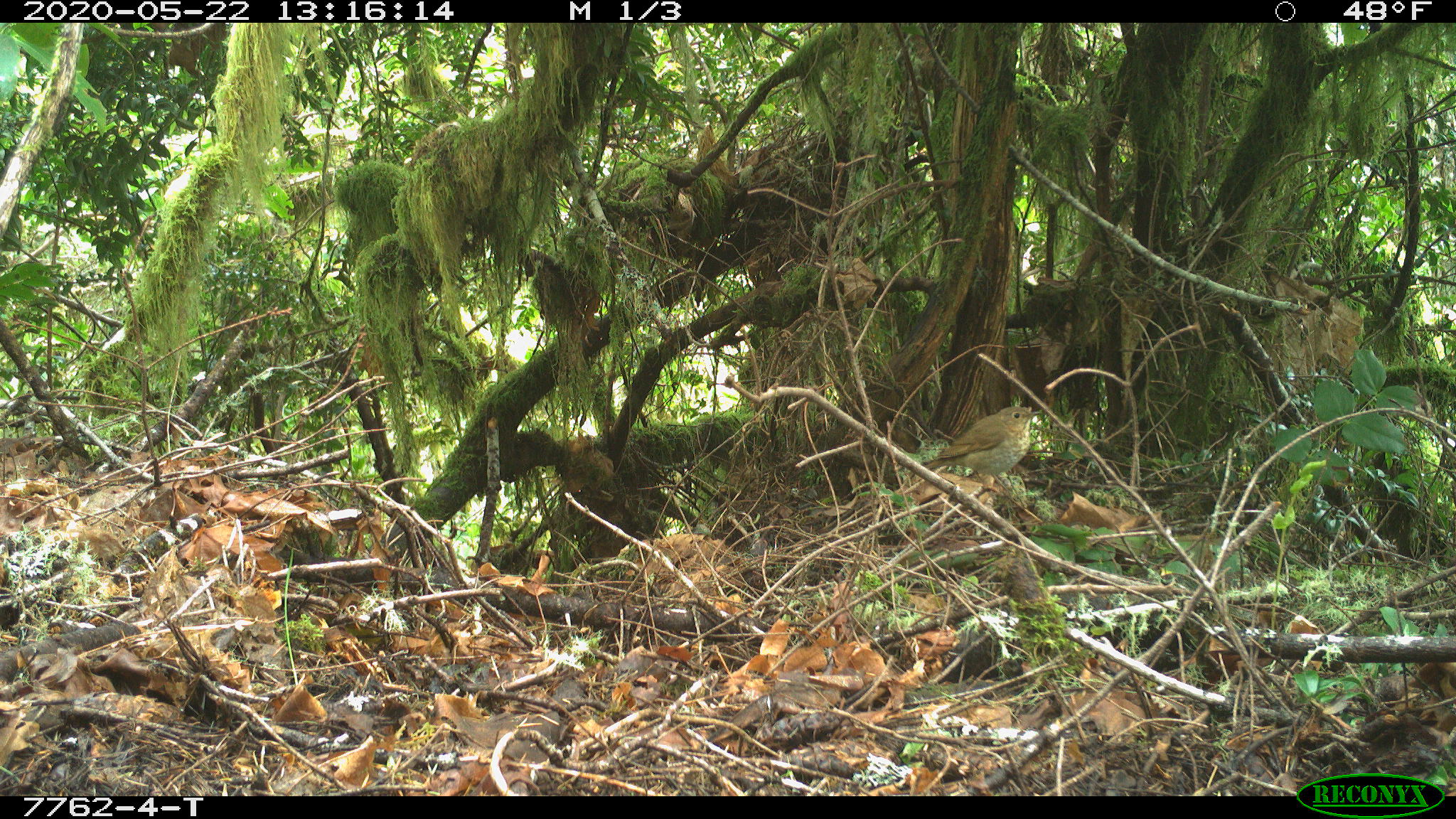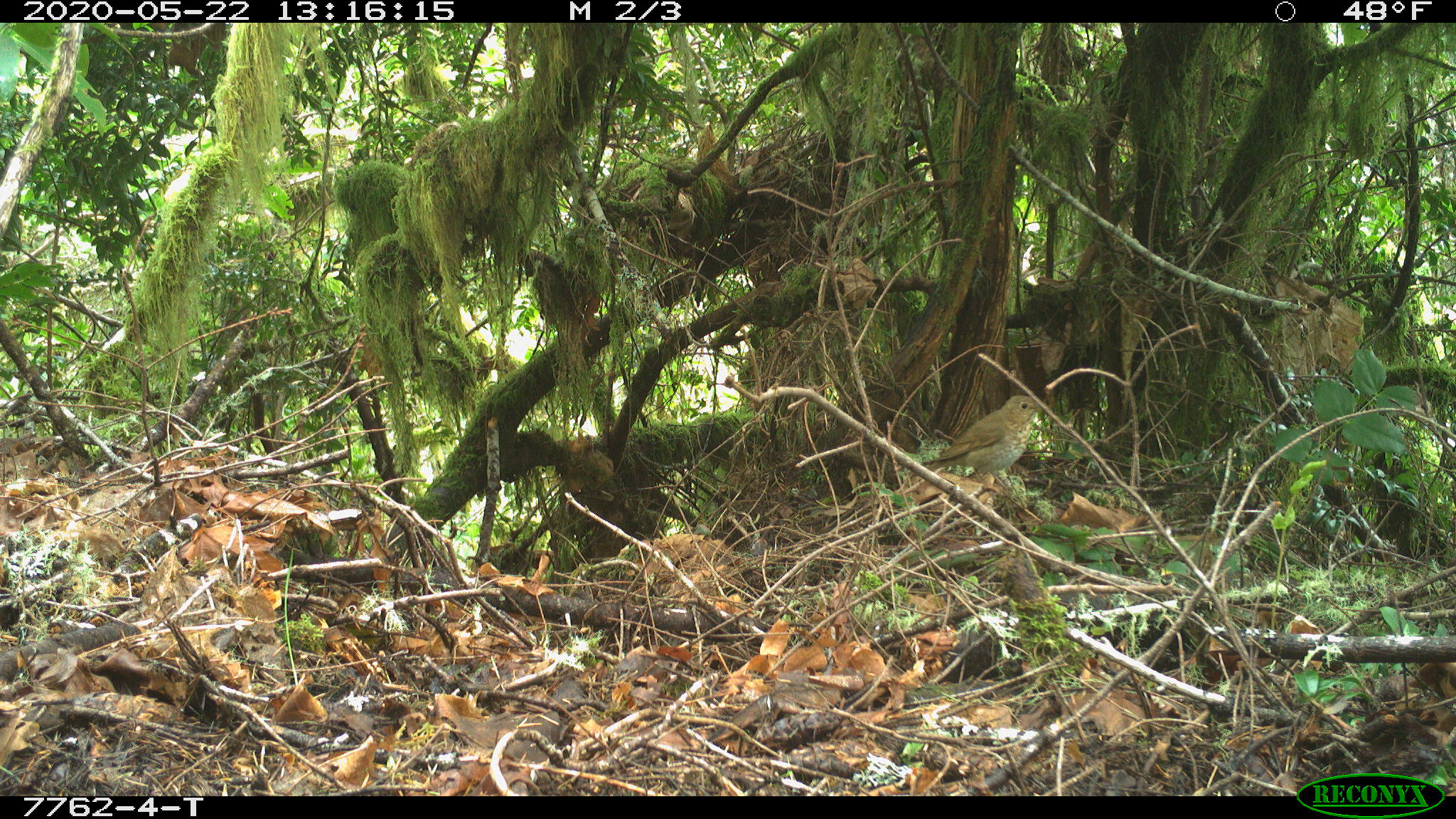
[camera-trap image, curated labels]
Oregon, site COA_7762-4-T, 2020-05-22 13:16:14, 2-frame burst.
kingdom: Animalia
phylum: Chordata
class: Aves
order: Passeriformes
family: Turdidae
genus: Catharus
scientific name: Catharus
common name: brown thrushes and nightingale-thrushes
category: catharus species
Catharus species (brown thrushes and nightingale-thrushes) (Catharus).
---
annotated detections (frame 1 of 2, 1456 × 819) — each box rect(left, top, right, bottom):
catharus species: rect(919, 403, 1044, 488)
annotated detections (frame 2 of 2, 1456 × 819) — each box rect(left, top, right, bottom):
catharus species: rect(919, 391, 1050, 486)